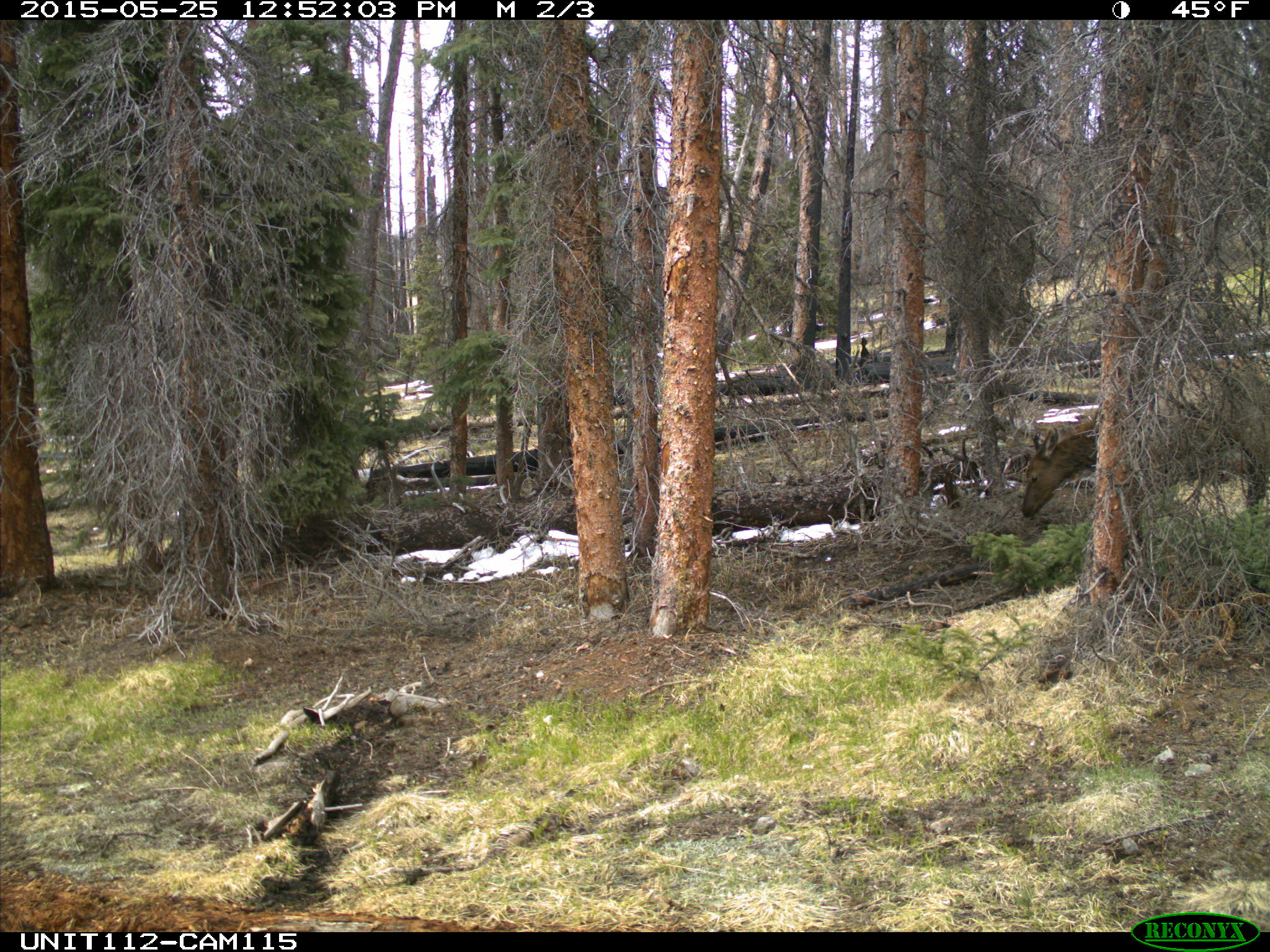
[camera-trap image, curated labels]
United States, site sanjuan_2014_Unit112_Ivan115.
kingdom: Animalia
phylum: Chordata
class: Mammalia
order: Artiodactyla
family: Cervidae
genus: Cervus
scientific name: Cervus elaphus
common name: red deer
Cervus elaphus (red deer).